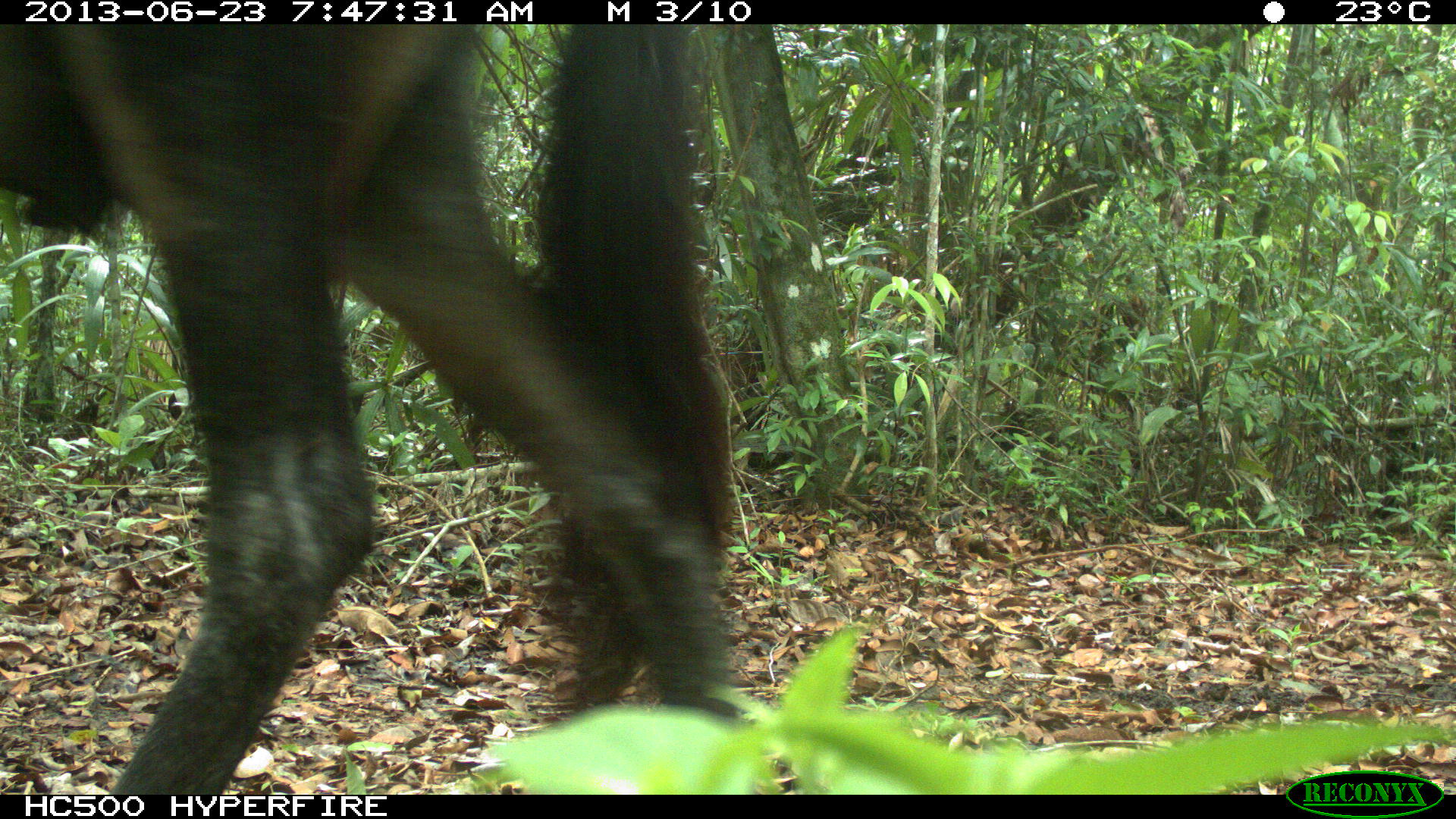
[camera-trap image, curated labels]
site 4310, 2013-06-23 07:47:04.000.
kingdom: Animalia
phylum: Chordata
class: Mammalia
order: Perissodactyla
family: Equidae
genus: Equus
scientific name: Equus ferus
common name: wild horse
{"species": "Equus ferus (wild horse)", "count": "1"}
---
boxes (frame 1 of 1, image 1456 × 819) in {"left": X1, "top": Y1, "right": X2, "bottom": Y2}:
equus ferus: {"left": 4, "top": 23, "right": 733, "bottom": 793}